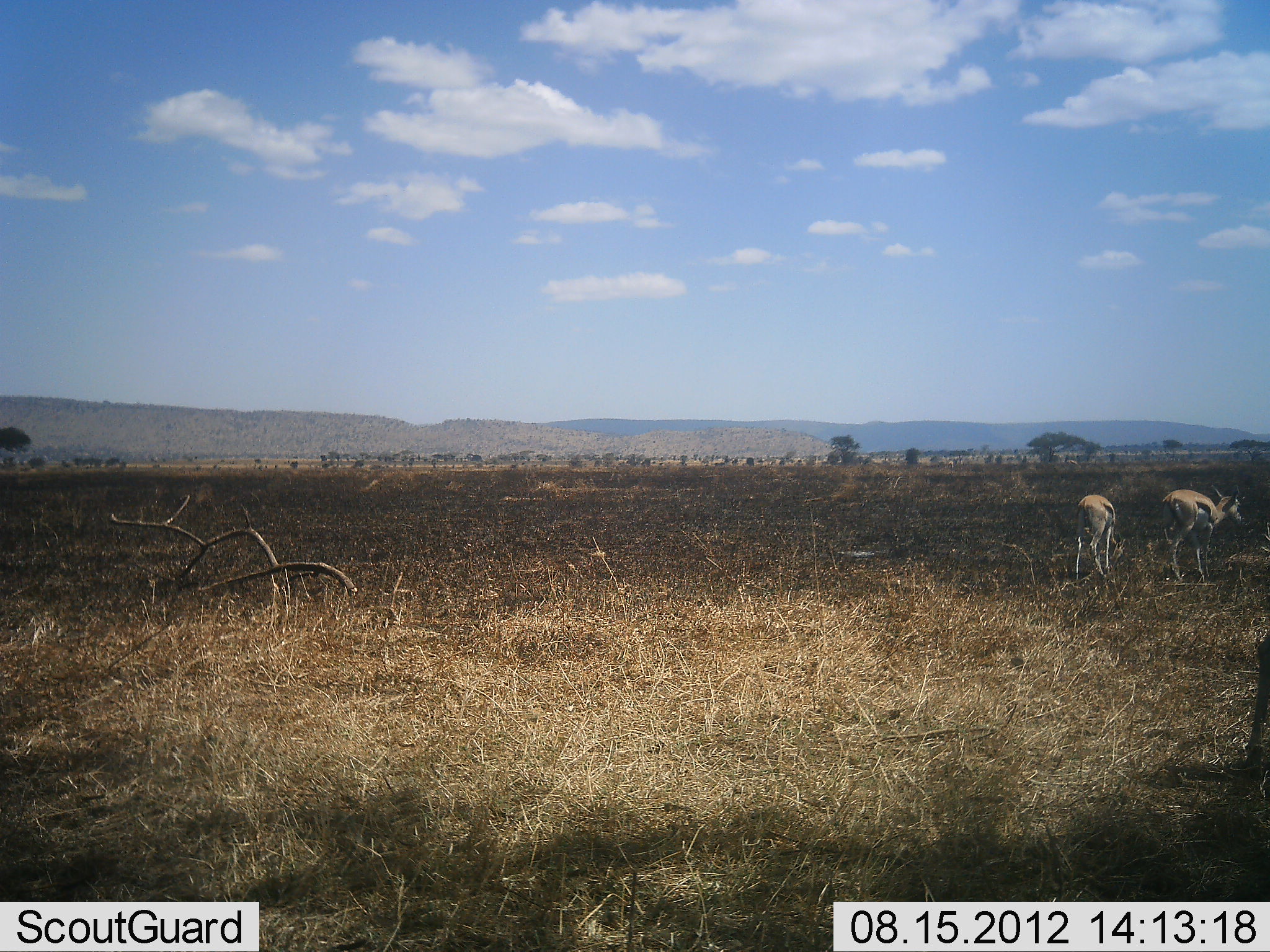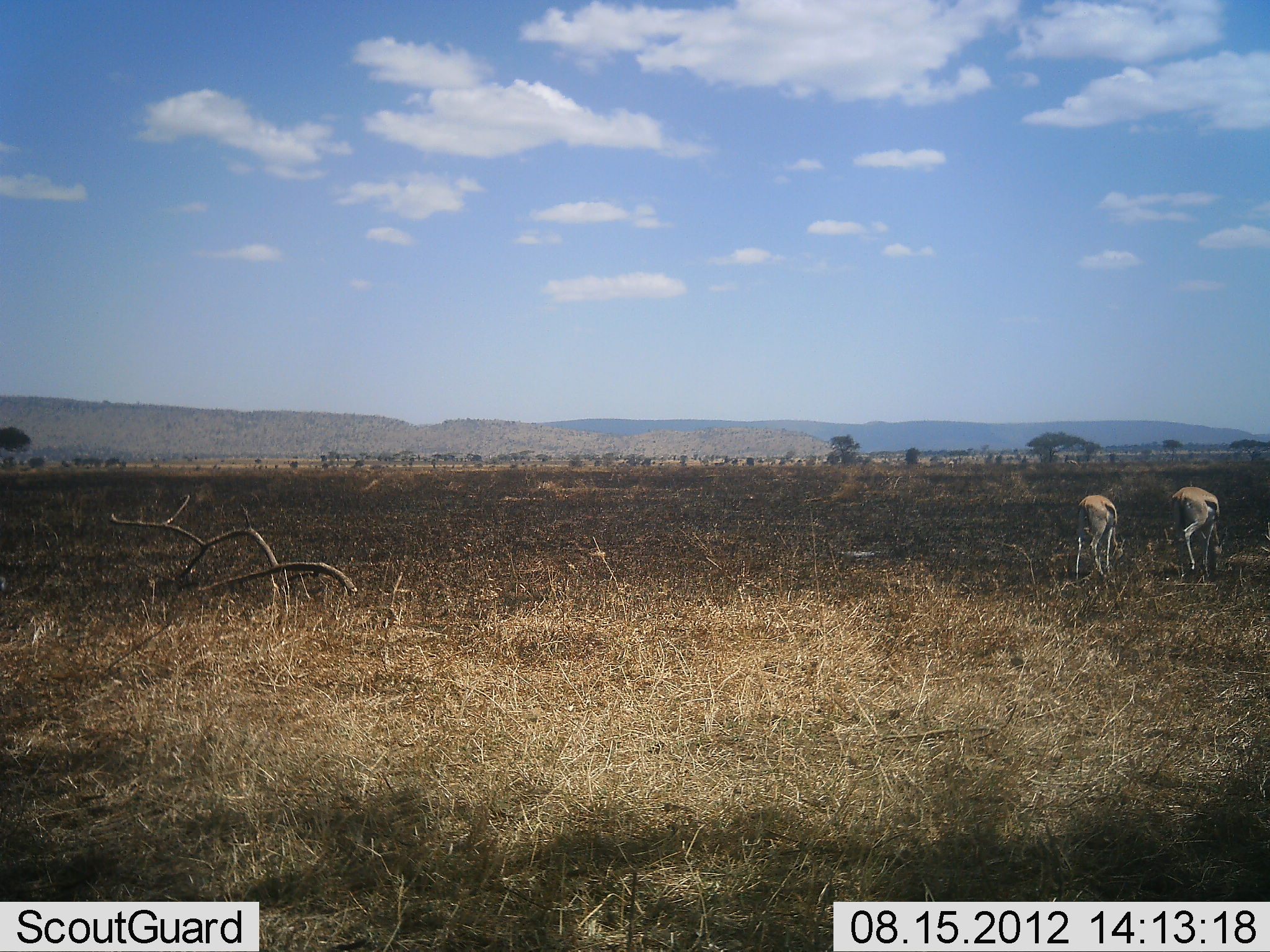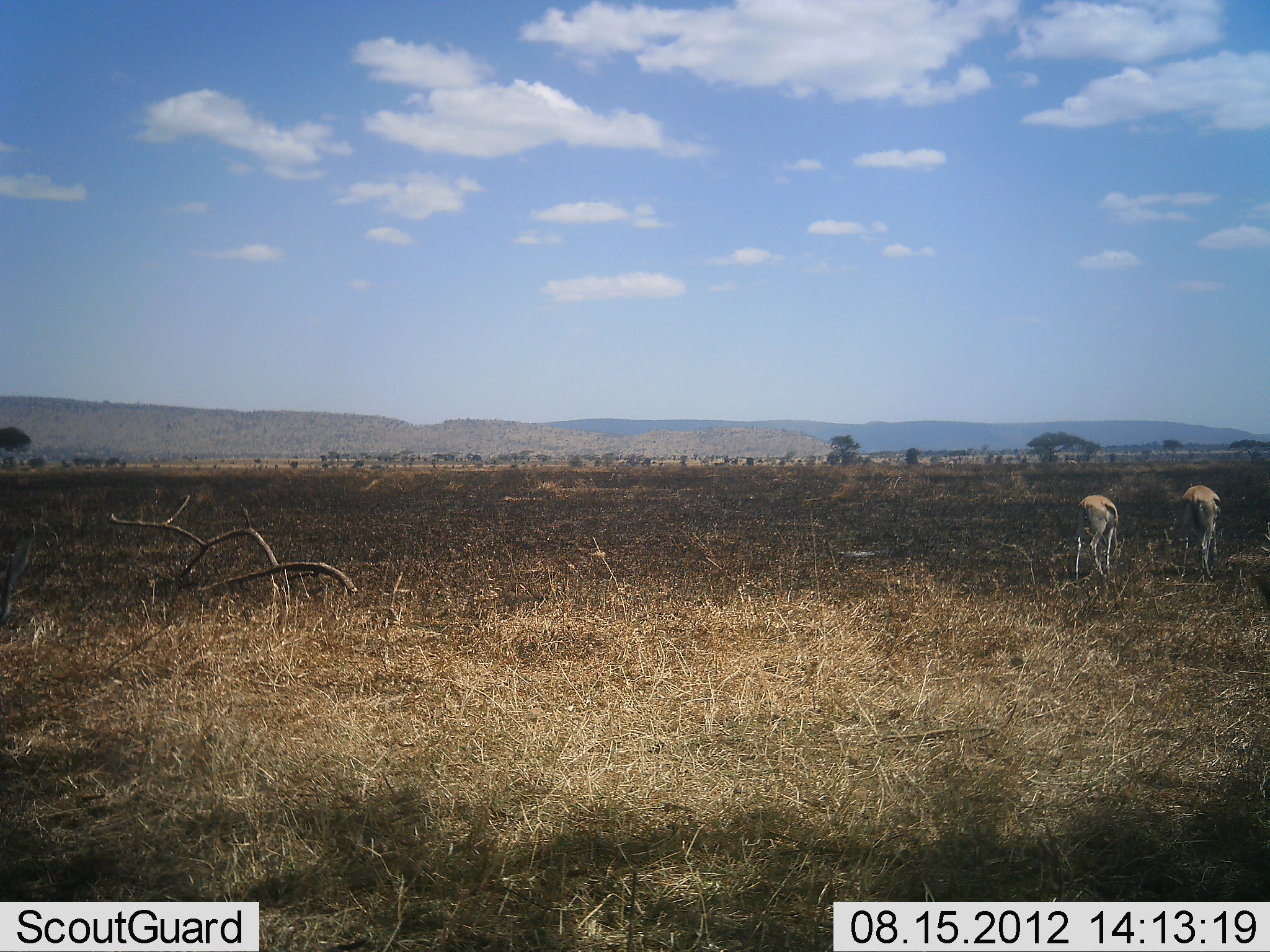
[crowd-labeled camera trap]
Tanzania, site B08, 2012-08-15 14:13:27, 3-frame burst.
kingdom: Animalia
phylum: Chordata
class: Mammalia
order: Artiodactyla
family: Bovidae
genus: Eudorcas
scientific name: Eudorcas thomsonii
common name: thomson's gazelle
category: gazellethomsons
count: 2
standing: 40%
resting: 0%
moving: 40%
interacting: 0%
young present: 0%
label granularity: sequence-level